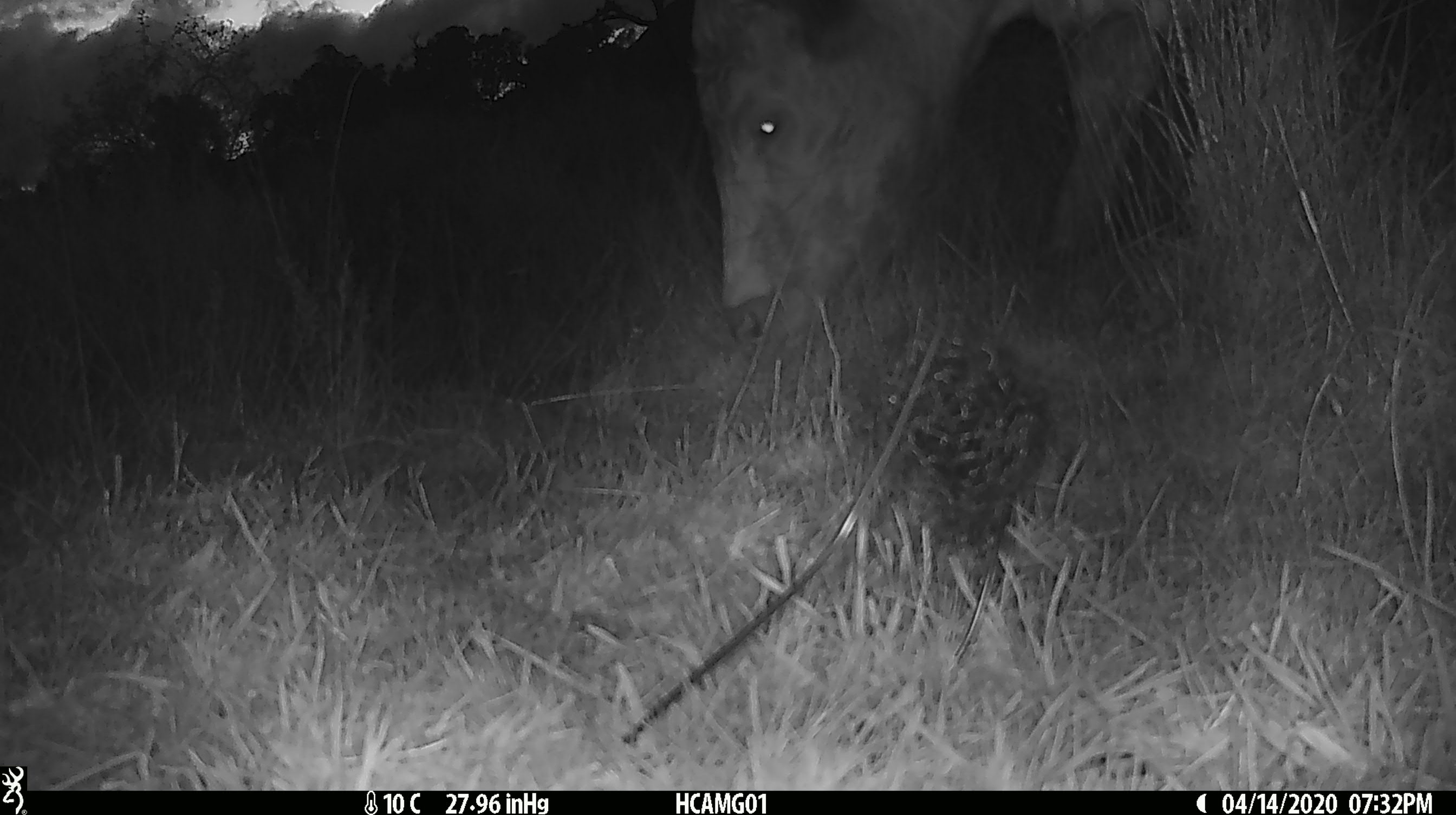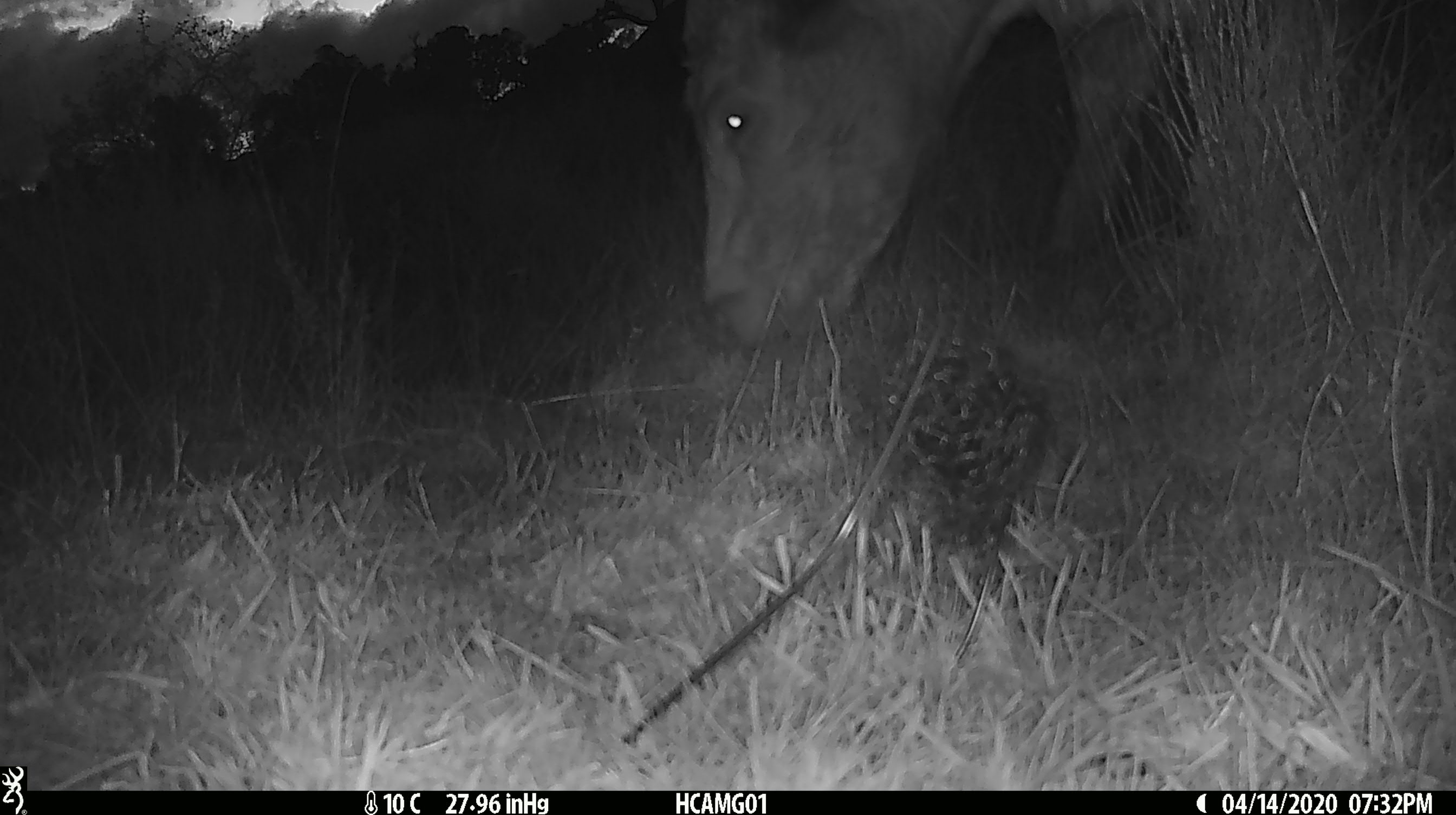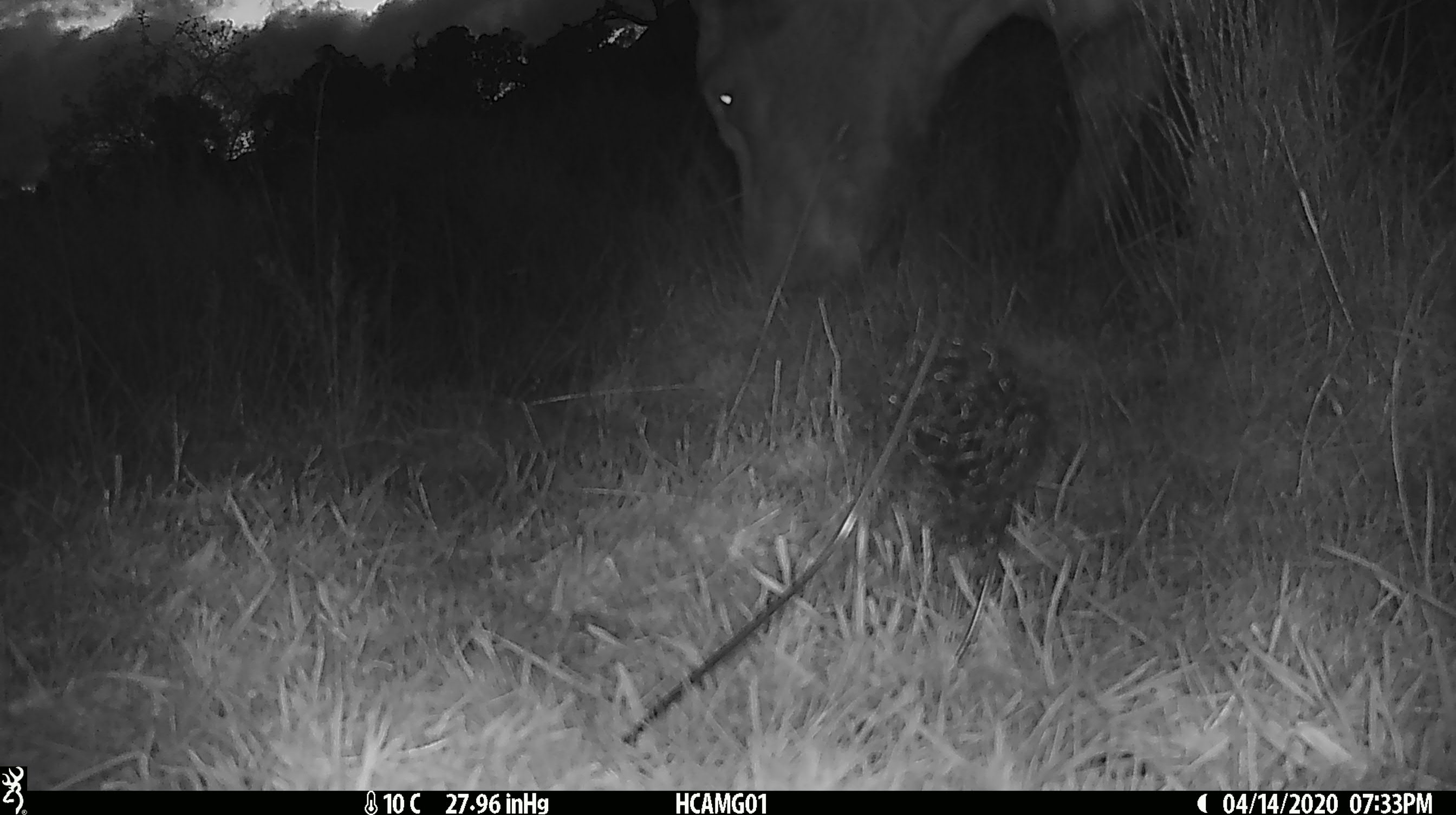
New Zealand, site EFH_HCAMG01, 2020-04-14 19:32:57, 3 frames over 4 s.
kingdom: Animalia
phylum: Chordata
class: Mammalia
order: Artiodactyla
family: Bovidae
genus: Bos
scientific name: Bos taurus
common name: domestic cow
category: cow